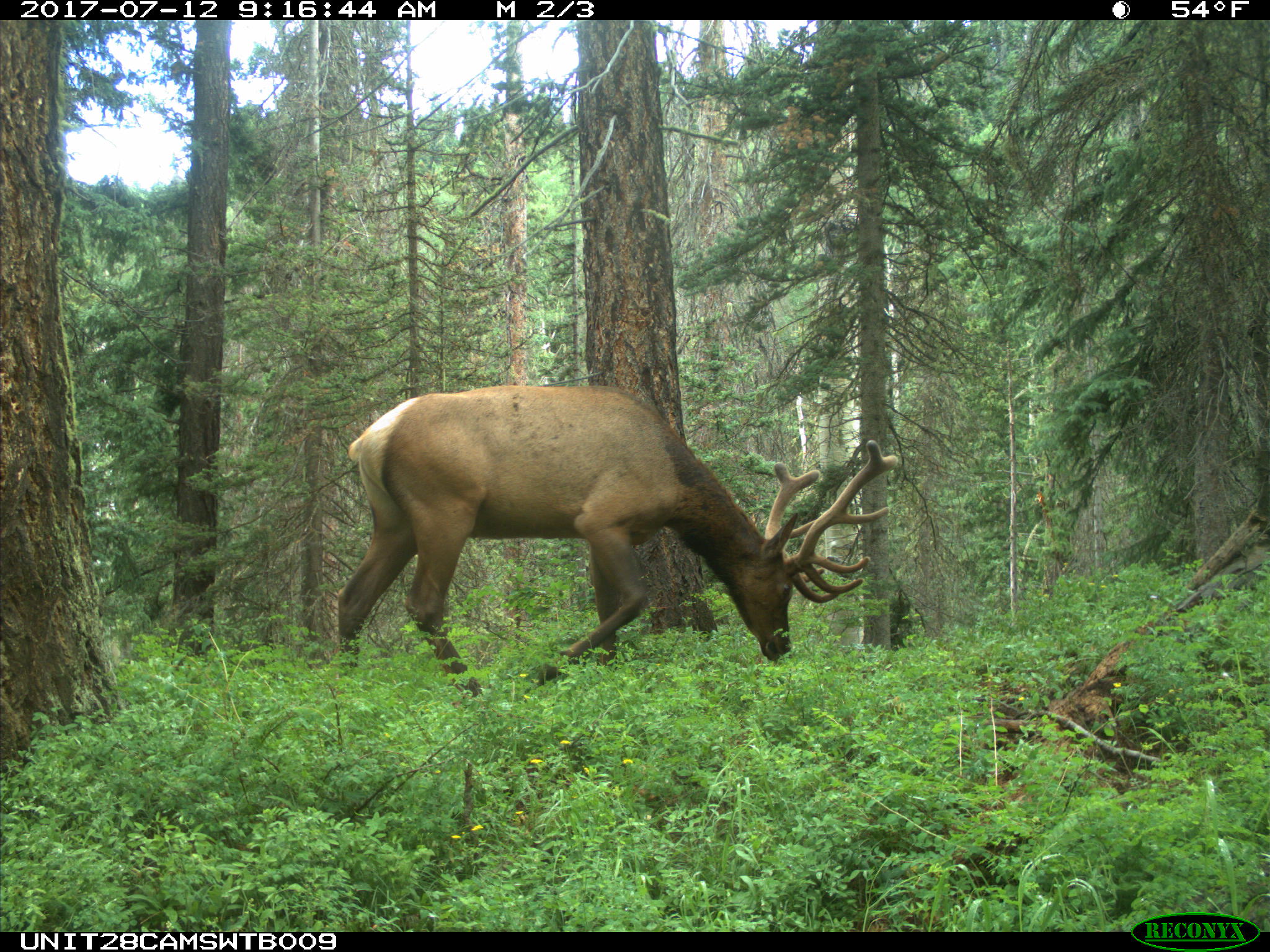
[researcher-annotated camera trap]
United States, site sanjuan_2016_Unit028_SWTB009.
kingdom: Animalia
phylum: Chordata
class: Mammalia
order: Artiodactyla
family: Cervidae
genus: Cervus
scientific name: Cervus elaphus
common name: red deer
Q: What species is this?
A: Cervus elaphus (red deer).